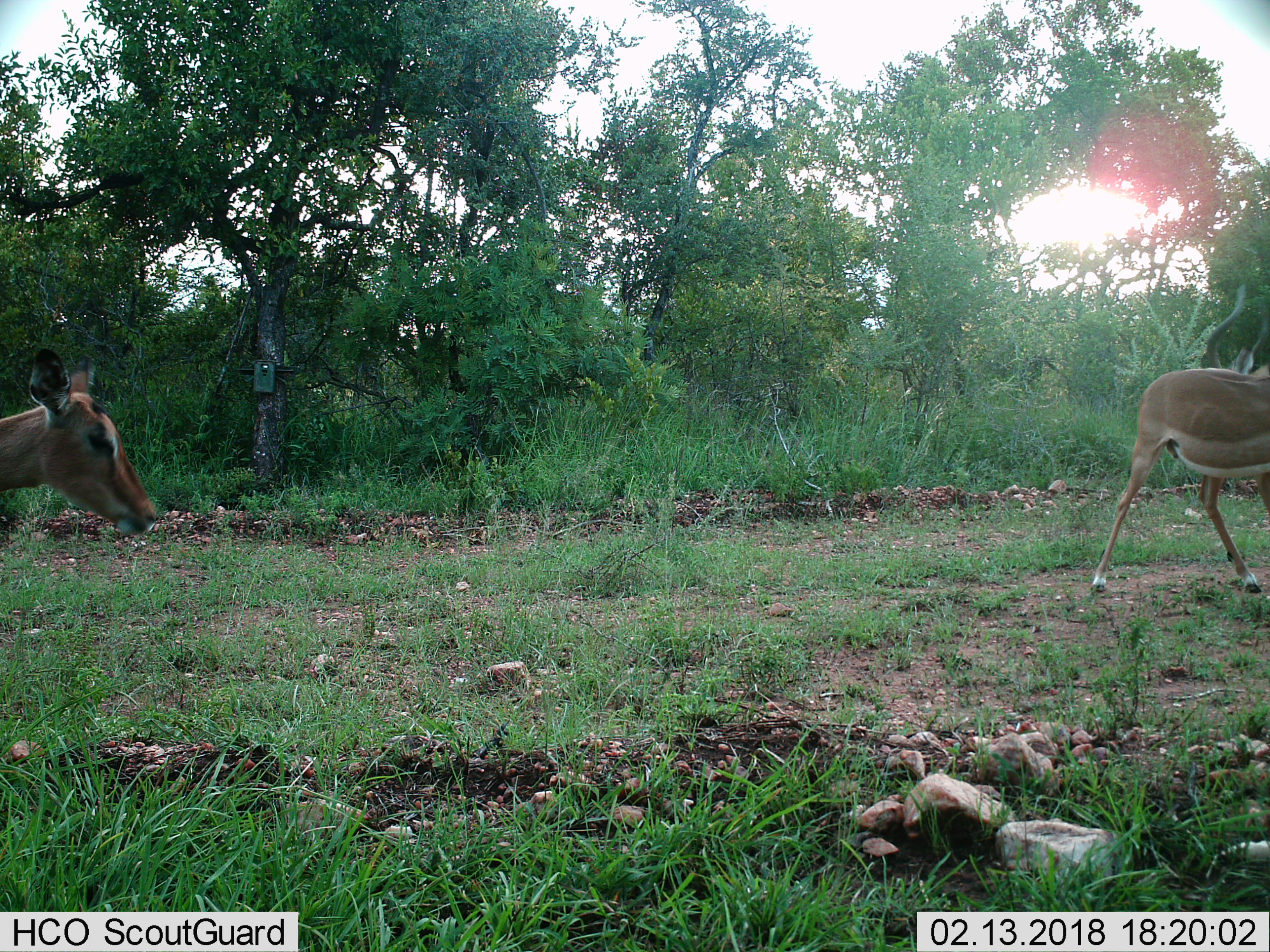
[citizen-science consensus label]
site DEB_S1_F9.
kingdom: Animalia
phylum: Chordata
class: Mammalia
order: Artiodactyla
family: Bovidae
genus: Aepyceros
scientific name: Aepyceros melampus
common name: impala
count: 2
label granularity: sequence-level